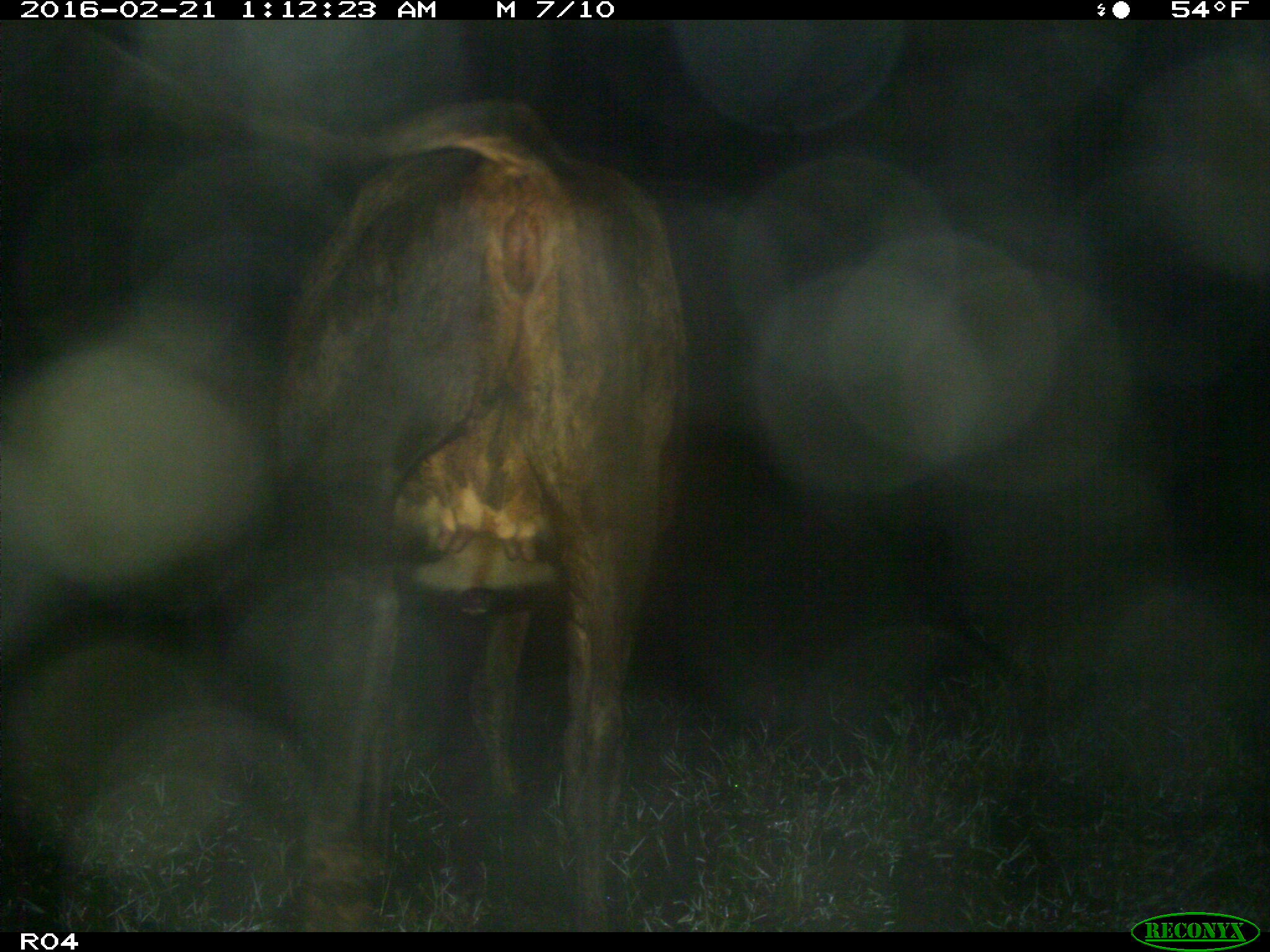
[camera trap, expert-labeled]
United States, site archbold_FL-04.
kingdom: Animalia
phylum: Chordata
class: Mammalia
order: Artiodactyla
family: Bovidae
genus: Bos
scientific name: Bos taurus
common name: domestic cow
Bos taurus (domestic cow).